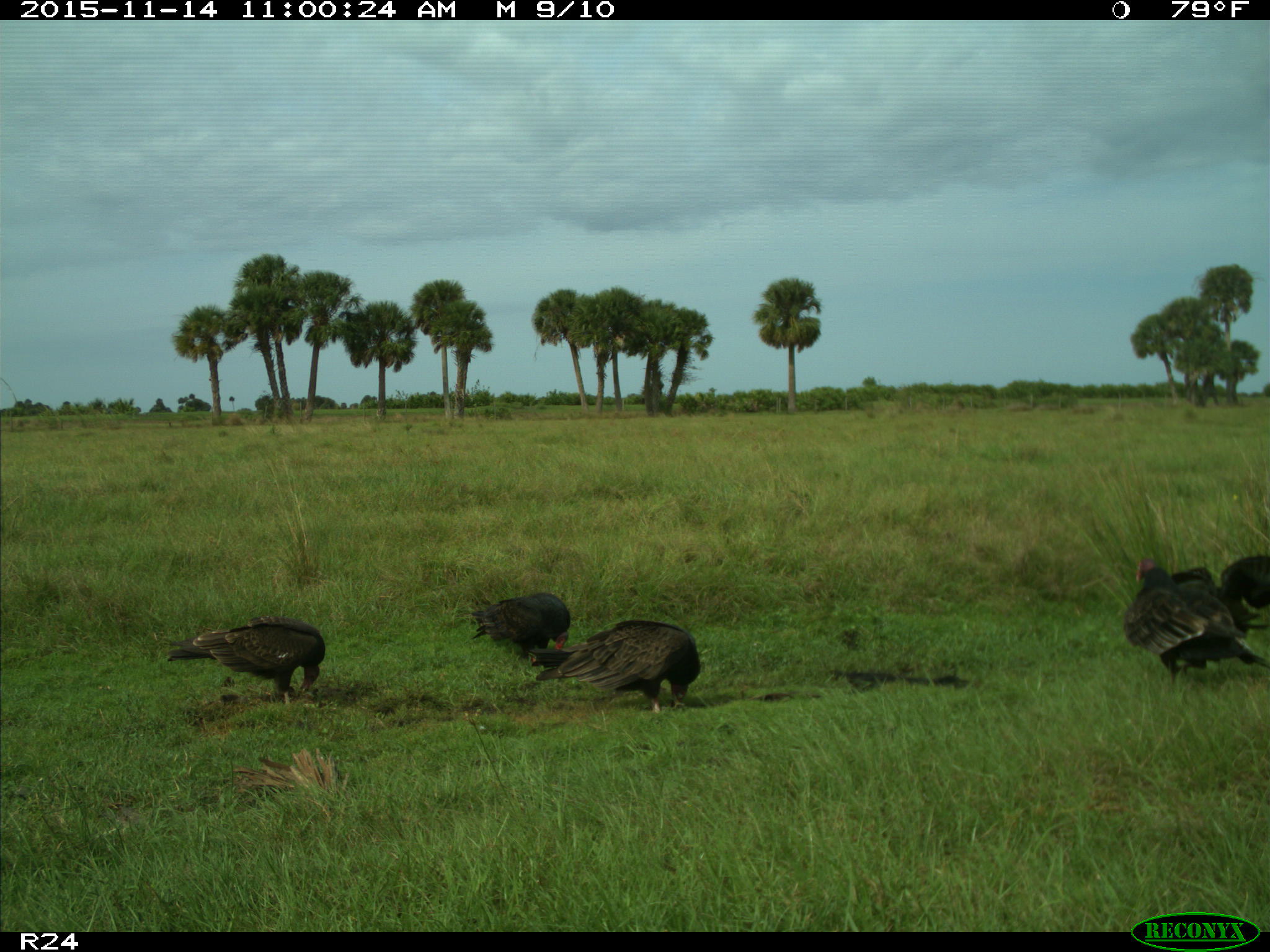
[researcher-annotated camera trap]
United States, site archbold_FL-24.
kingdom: Animalia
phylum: Chordata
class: Aves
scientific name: Aves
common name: birds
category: unidentified bird